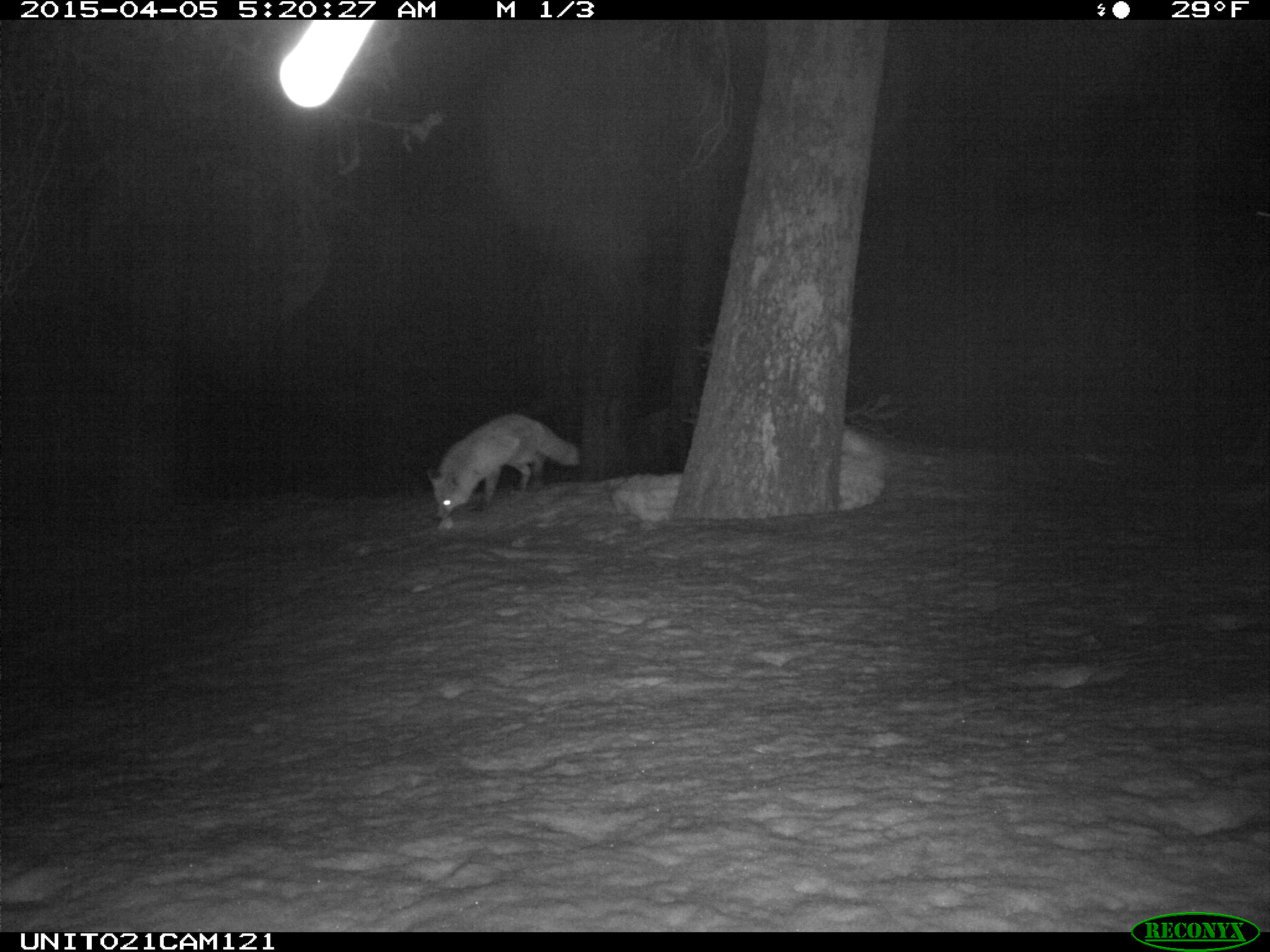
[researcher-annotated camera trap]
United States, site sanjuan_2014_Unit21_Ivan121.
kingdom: Animalia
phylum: Chordata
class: Mammalia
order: Carnivora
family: Canidae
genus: Vulpes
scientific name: Vulpes vulpes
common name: red fox